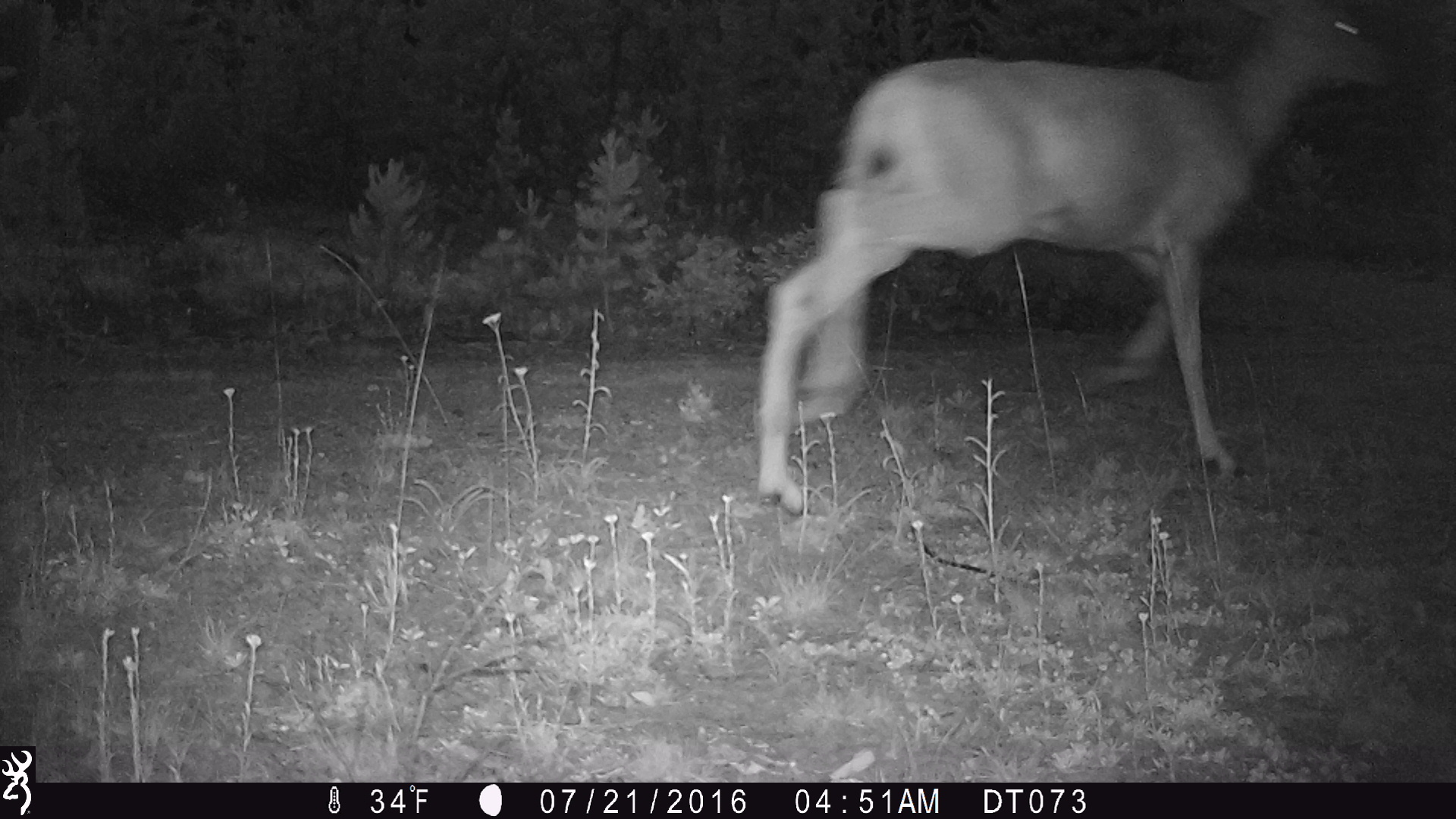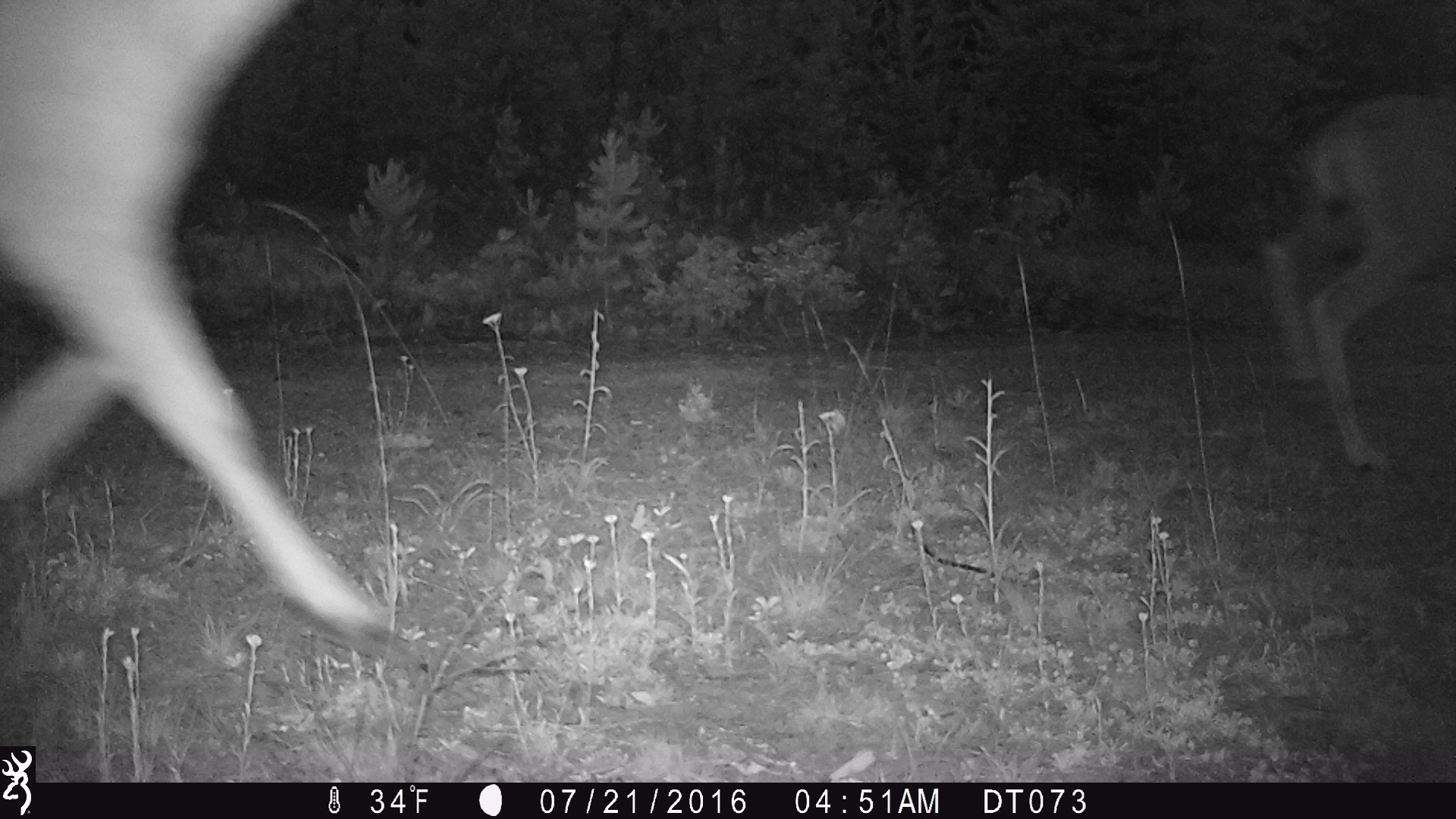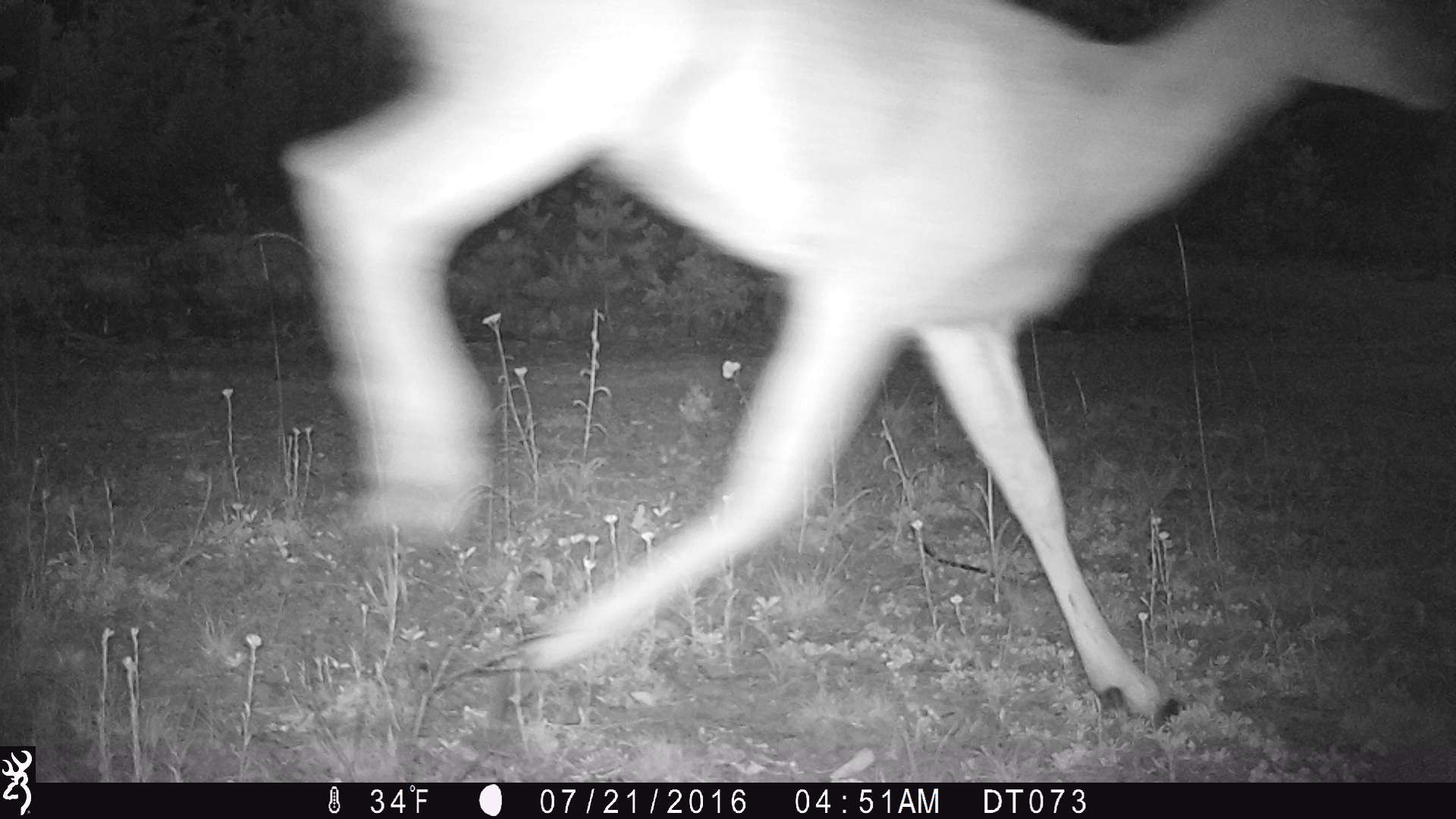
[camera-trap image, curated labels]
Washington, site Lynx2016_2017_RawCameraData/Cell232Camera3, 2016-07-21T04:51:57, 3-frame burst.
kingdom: Animalia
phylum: Chordata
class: Mammalia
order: Artiodactyla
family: Cervidae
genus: Odocoileus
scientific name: Odocoileus hemionus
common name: mule deer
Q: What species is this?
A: Odocoileus hemionus (mule deer).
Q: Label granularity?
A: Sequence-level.